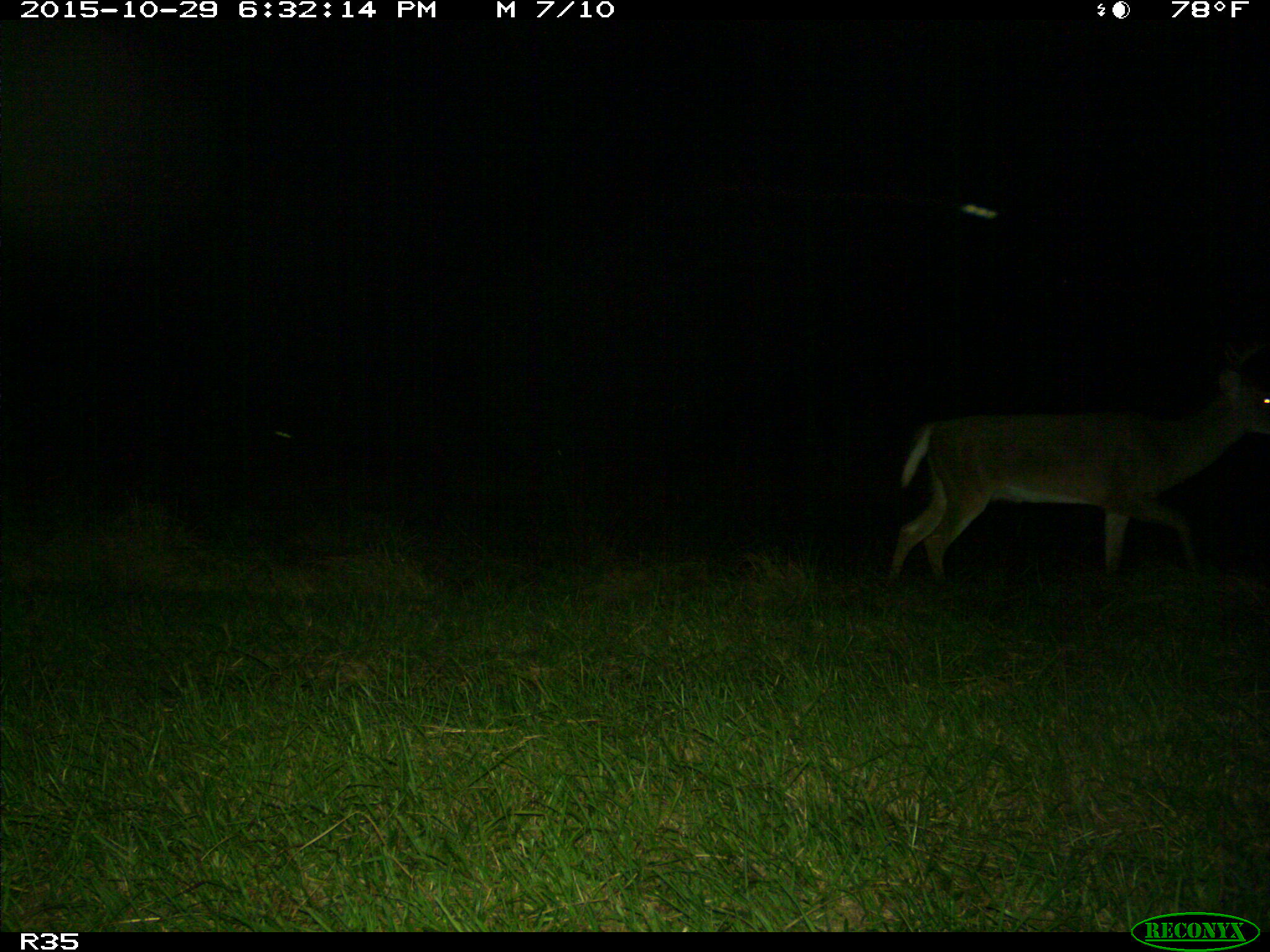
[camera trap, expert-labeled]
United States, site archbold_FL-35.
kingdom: Animalia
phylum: Chordata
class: Mammalia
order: Artiodactyla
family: Cervidae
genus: Odocoileus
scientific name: Odocoileus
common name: deer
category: unidentified deer